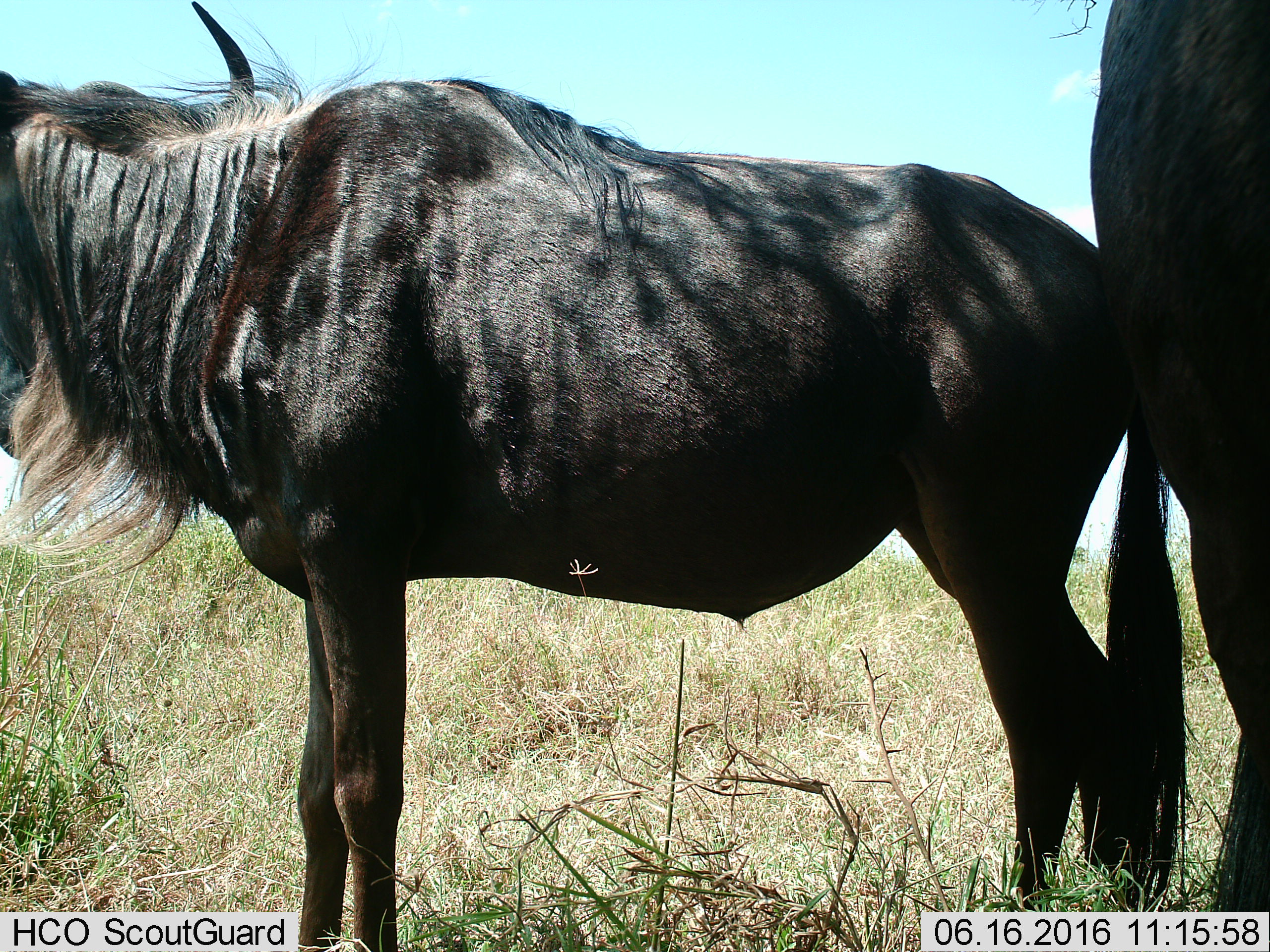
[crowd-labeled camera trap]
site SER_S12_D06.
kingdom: Animalia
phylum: Chordata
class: Mammalia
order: Artiodactyla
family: Bovidae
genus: Connochaetes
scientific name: Connochaetes taurinus taurinus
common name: blue wildebeest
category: wildebeestblue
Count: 2.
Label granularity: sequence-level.